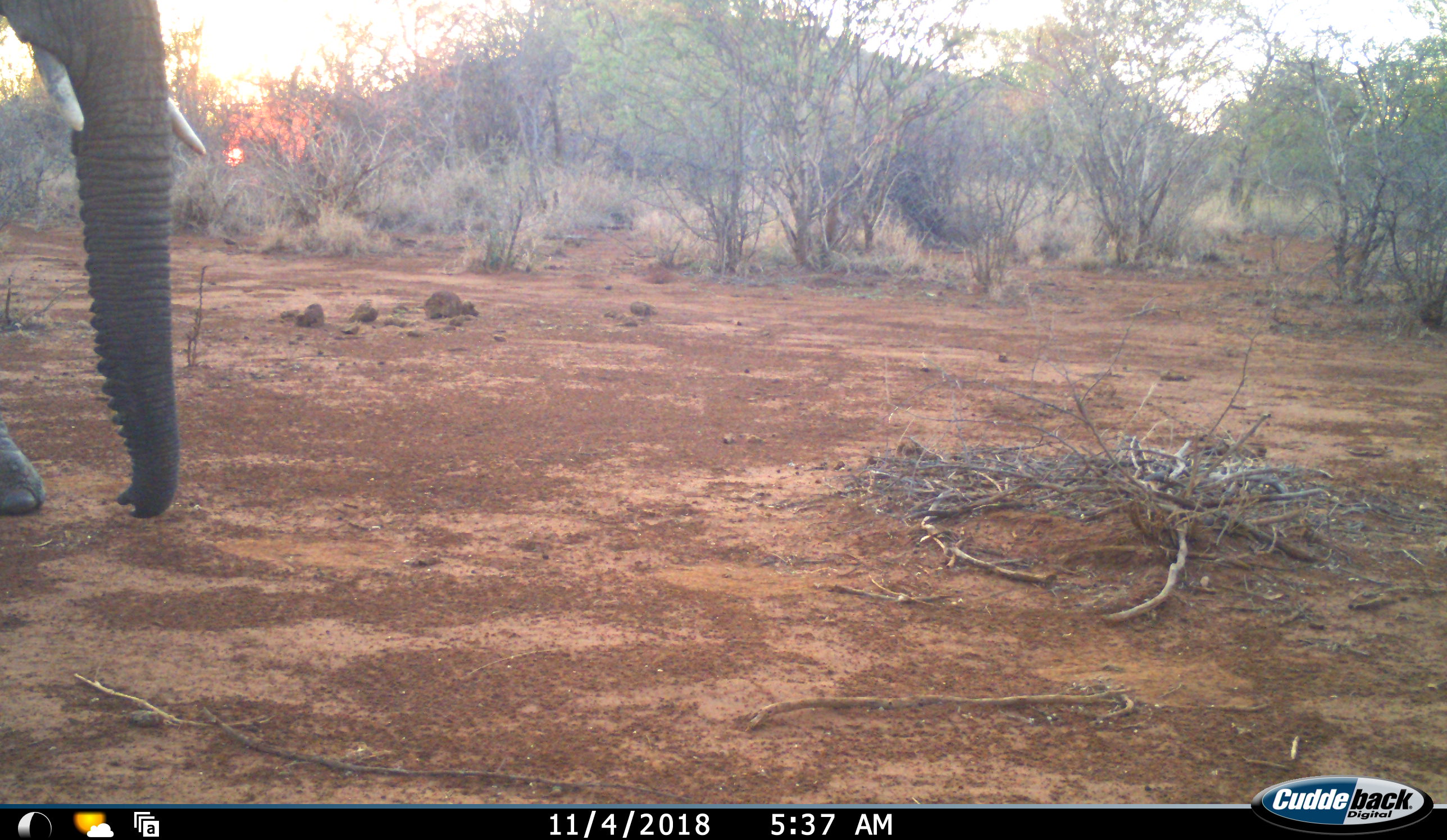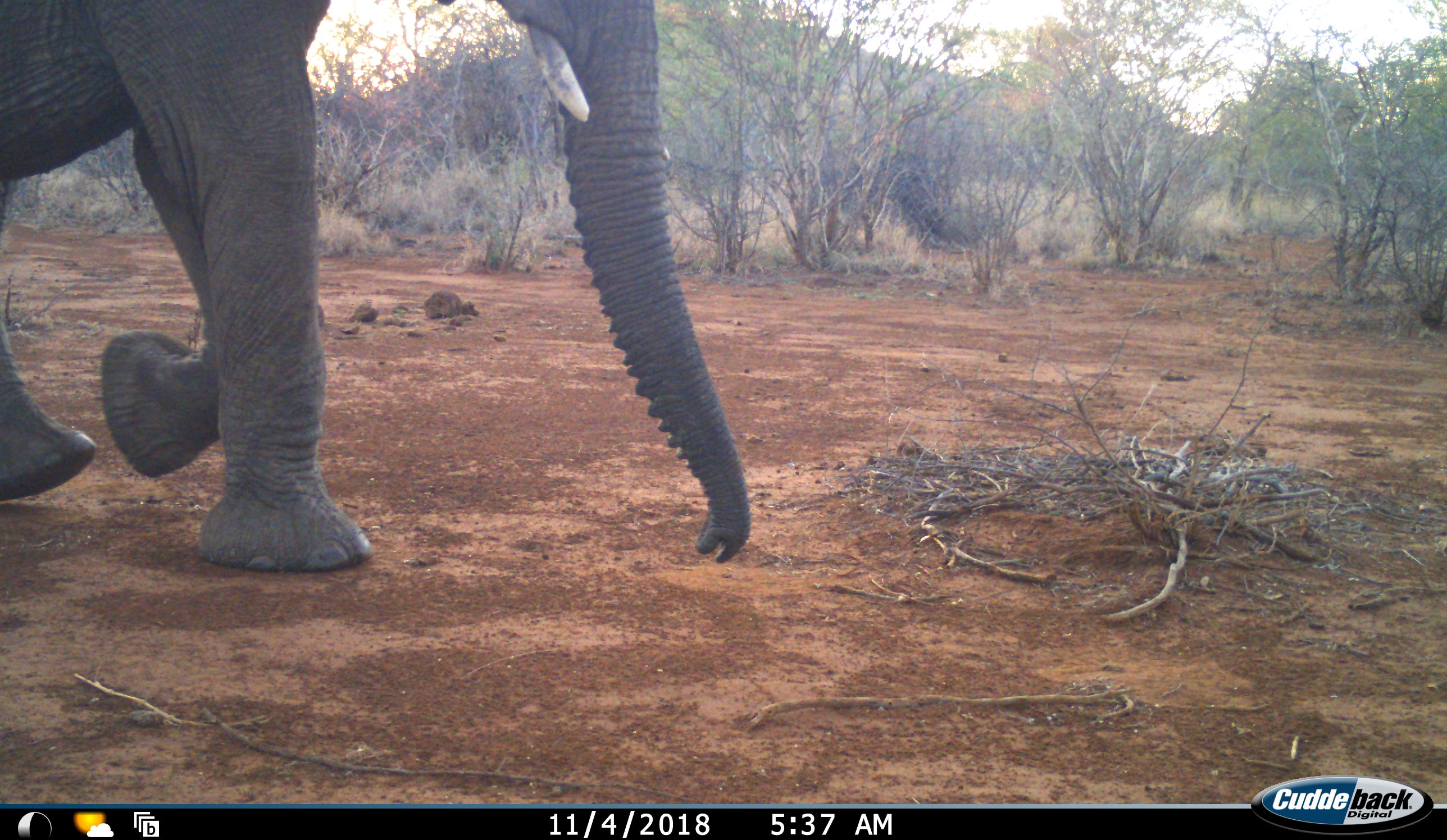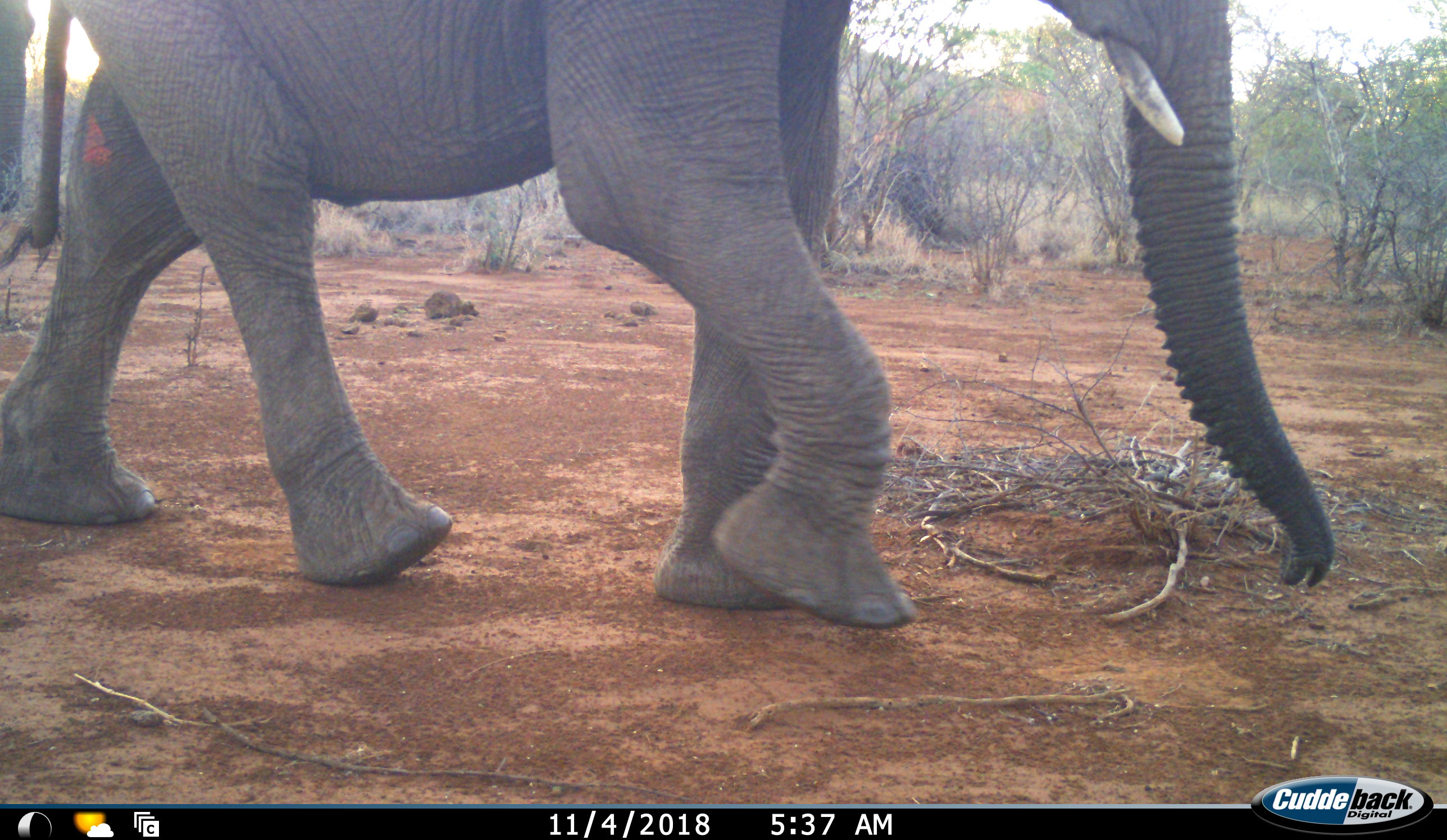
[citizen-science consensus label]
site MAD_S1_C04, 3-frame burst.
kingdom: Animalia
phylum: Chordata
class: Mammalia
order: Proboscidea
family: Elephantidae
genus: Loxodonta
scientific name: Loxodonta africana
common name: african bush elephant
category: elephant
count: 1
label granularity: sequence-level